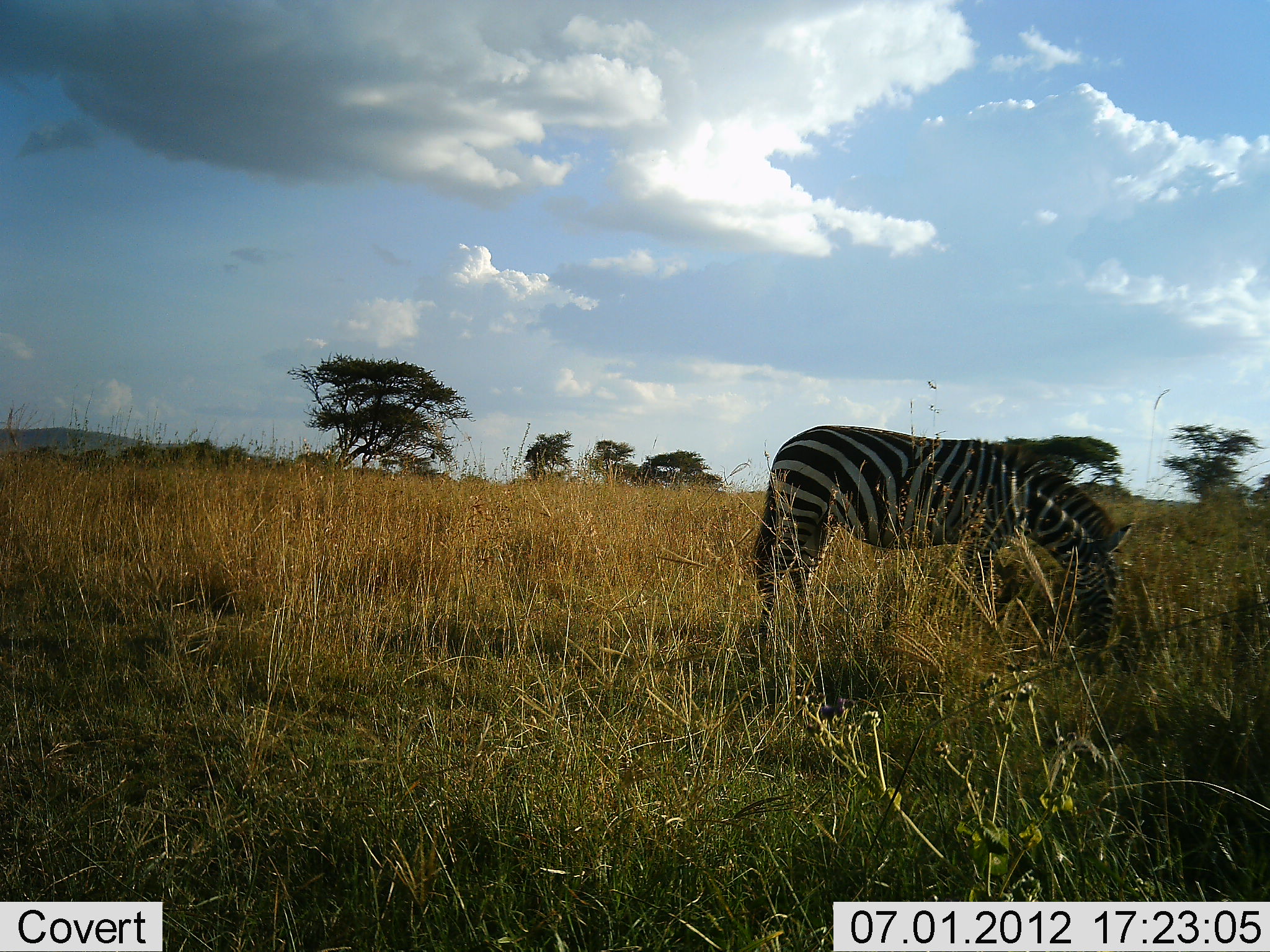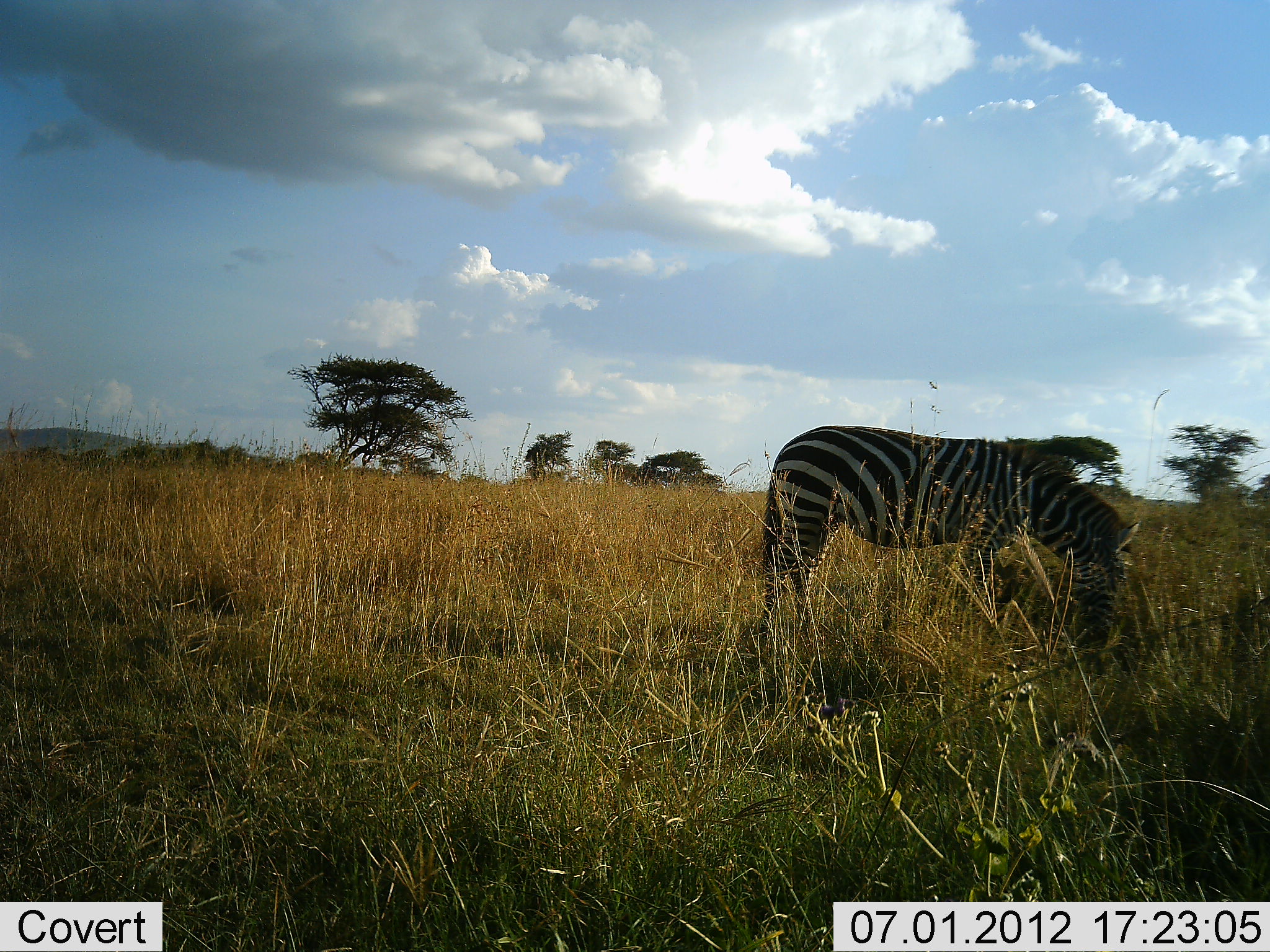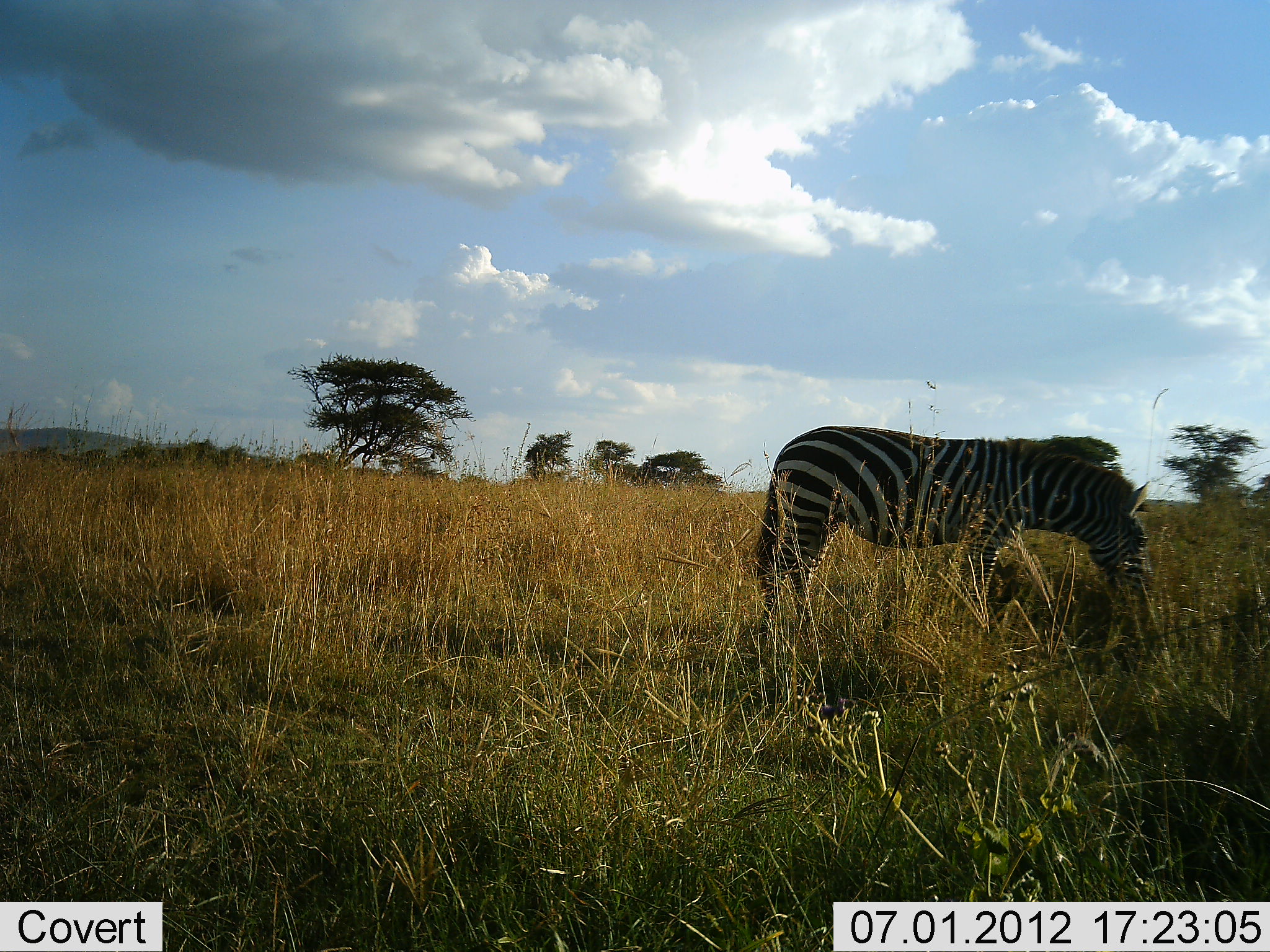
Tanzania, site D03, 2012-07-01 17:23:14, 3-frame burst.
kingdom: Animalia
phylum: Chordata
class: Mammalia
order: Perissodactyla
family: Equidae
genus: Equus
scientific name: Equus quagga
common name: plains zebra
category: zebra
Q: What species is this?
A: Zebra (plains zebra) (Equus quagga).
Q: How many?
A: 1.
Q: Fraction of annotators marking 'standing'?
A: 20%.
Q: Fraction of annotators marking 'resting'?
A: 0%.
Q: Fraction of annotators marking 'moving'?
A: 0%.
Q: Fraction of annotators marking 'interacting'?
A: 0%.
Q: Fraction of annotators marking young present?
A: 0%.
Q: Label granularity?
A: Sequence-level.